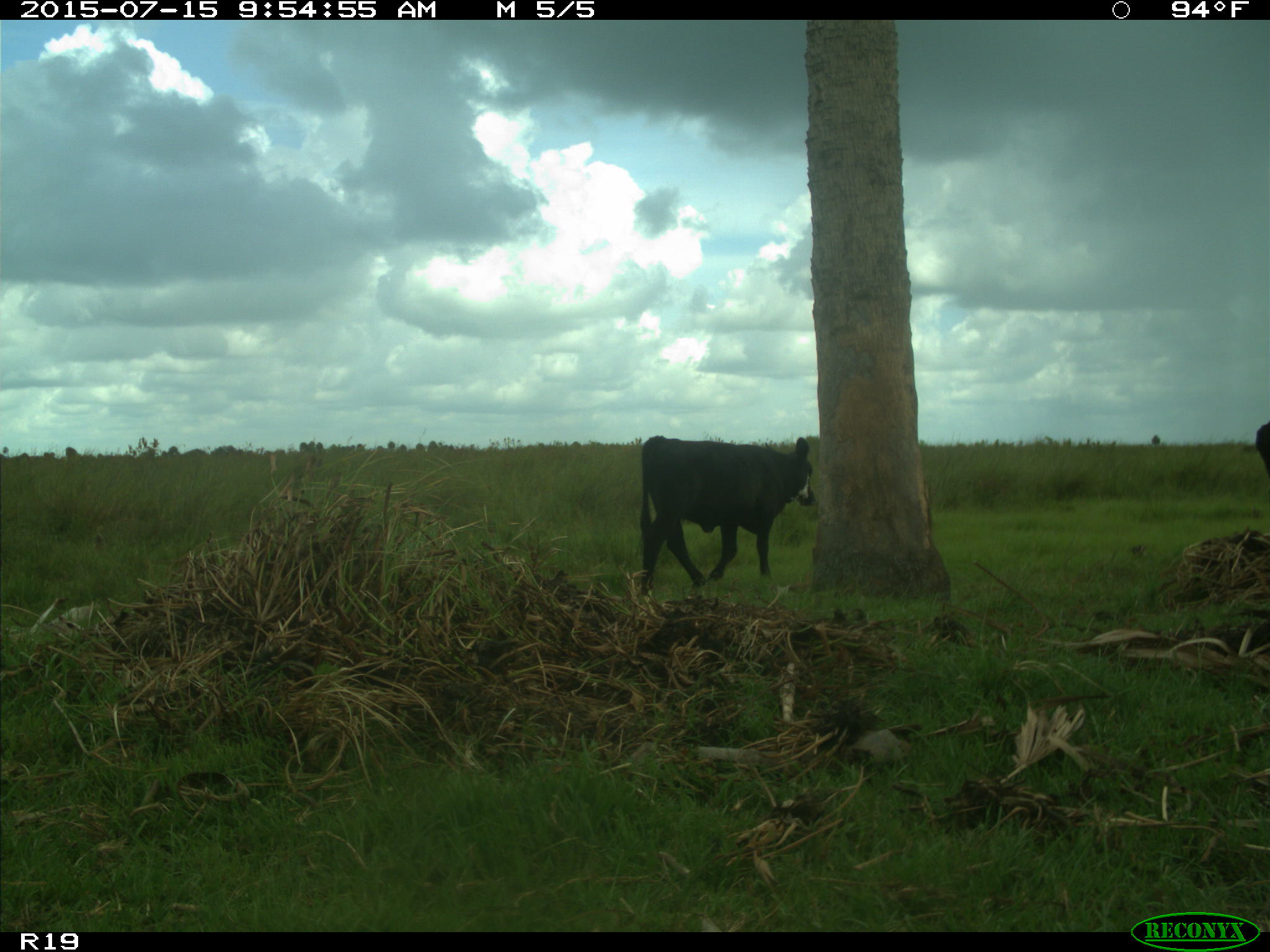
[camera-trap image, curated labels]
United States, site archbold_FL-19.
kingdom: Animalia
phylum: Chordata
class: Mammalia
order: Artiodactyla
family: Bovidae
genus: Bos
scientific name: Bos taurus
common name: domestic cow